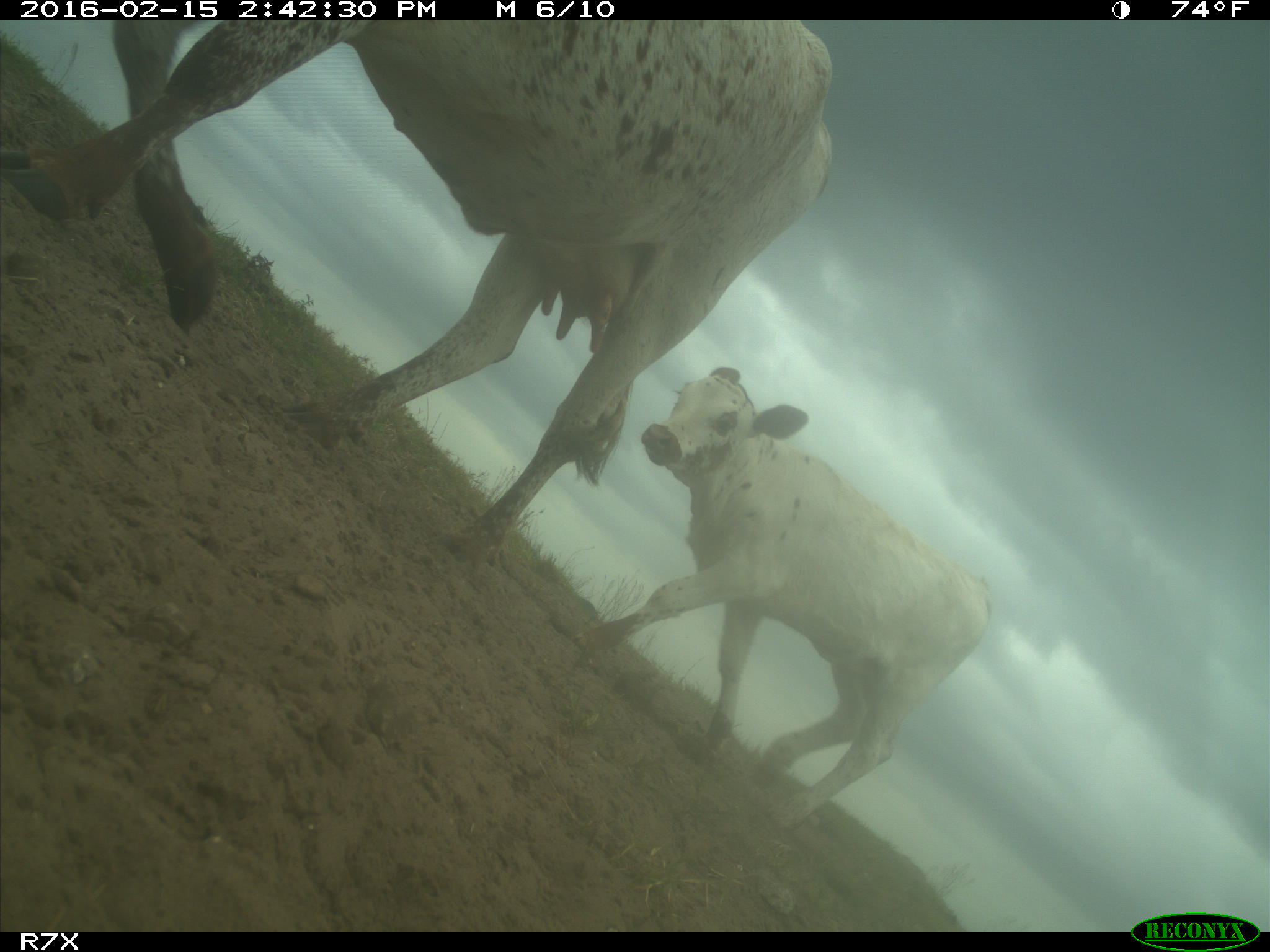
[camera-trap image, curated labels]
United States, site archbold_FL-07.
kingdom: Animalia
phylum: Chordata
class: Mammalia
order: Artiodactyla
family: Bovidae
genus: Bos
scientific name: Bos taurus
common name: domestic cow